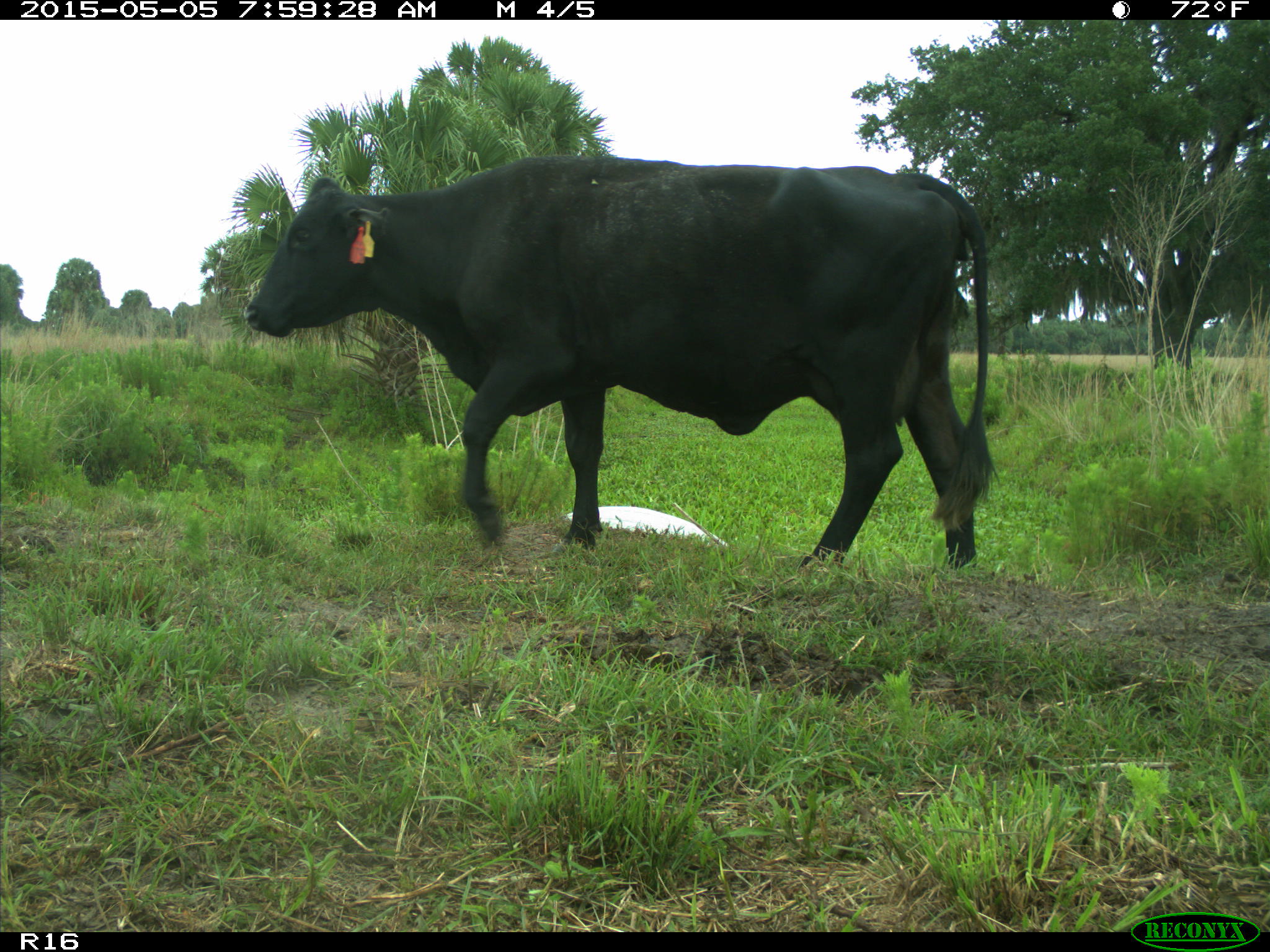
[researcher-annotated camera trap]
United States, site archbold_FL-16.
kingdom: Animalia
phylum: Chordata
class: Mammalia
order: Artiodactyla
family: Bovidae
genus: Bos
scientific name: Bos taurus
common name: domestic cow